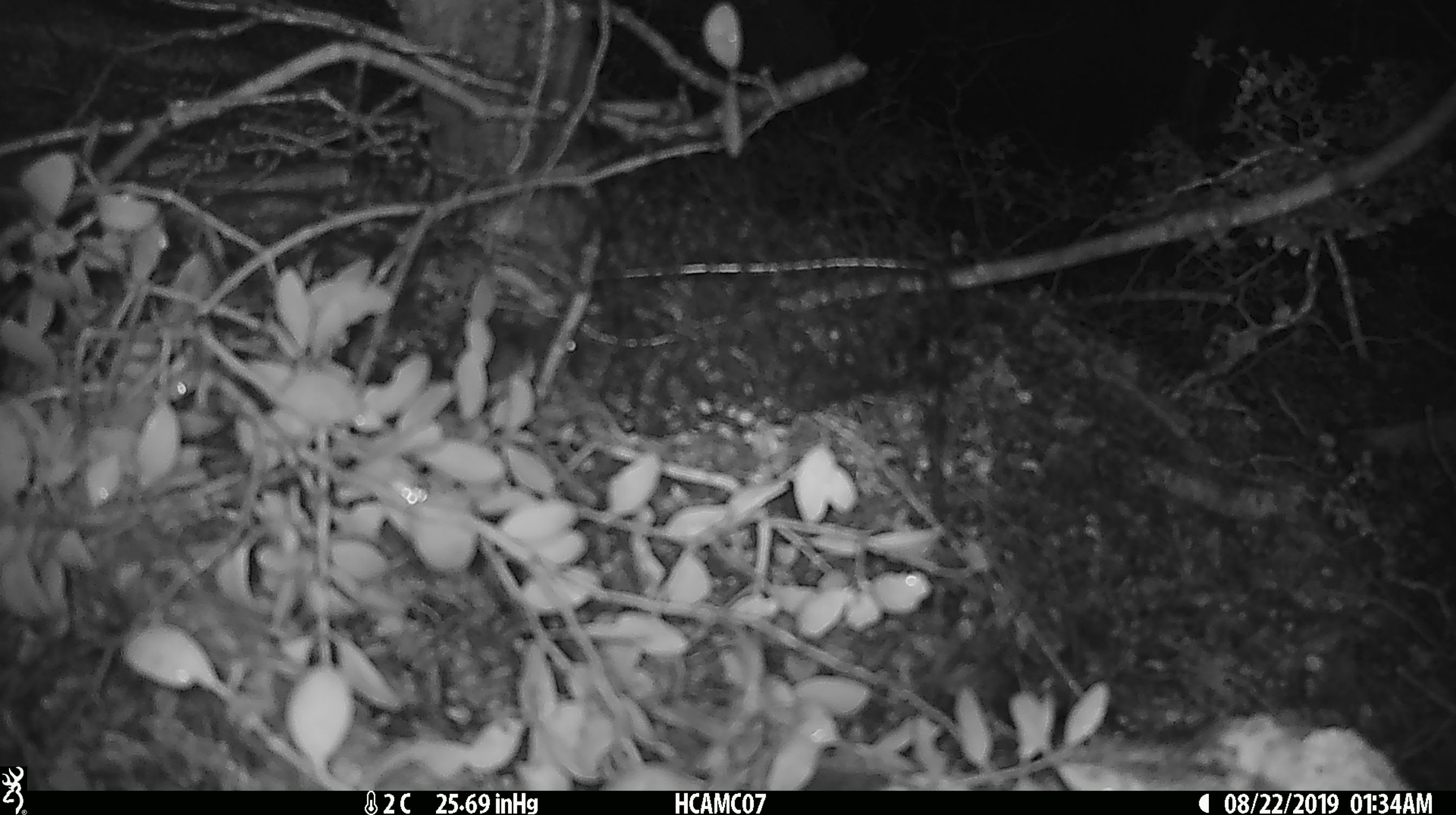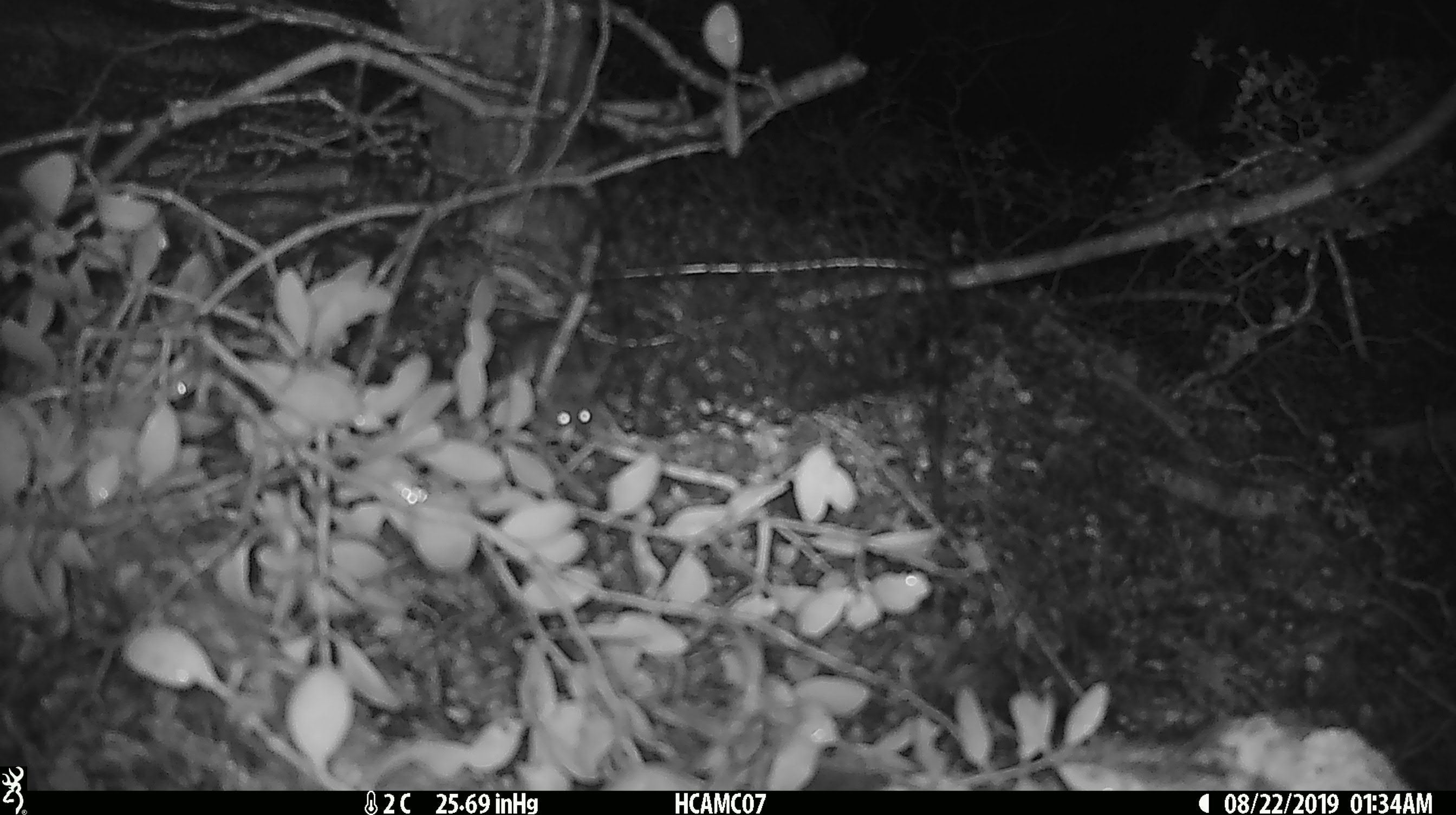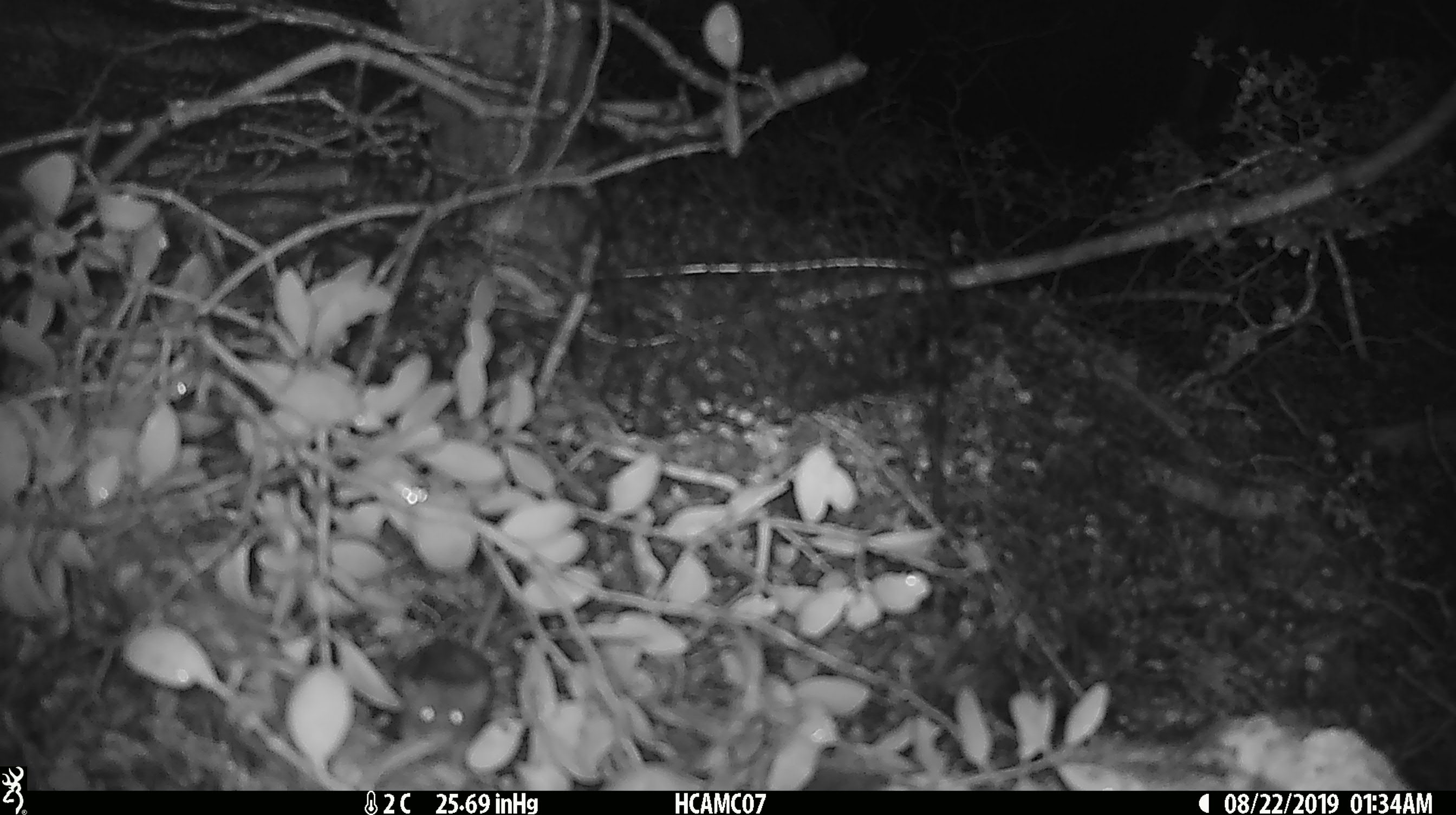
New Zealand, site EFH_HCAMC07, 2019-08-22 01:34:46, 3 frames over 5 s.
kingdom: Animalia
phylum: Chordata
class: Mammalia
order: Rodentia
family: Muridae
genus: Mus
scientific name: Mus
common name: mouse